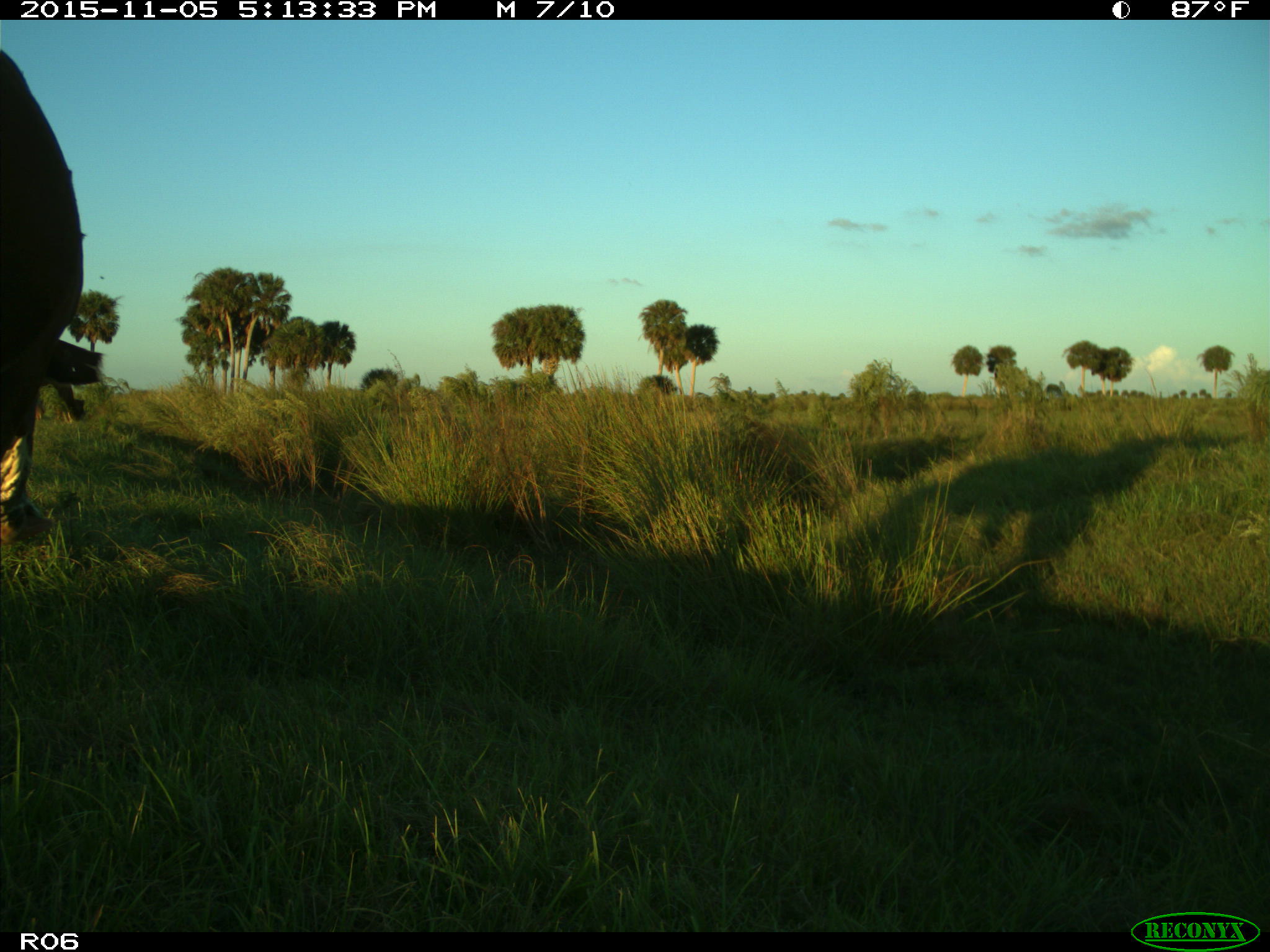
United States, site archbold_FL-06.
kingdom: Animalia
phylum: Chordata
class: Mammalia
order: Artiodactyla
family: Bovidae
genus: Bos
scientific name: Bos taurus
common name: domestic cow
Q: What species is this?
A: Bos taurus (domestic cow).